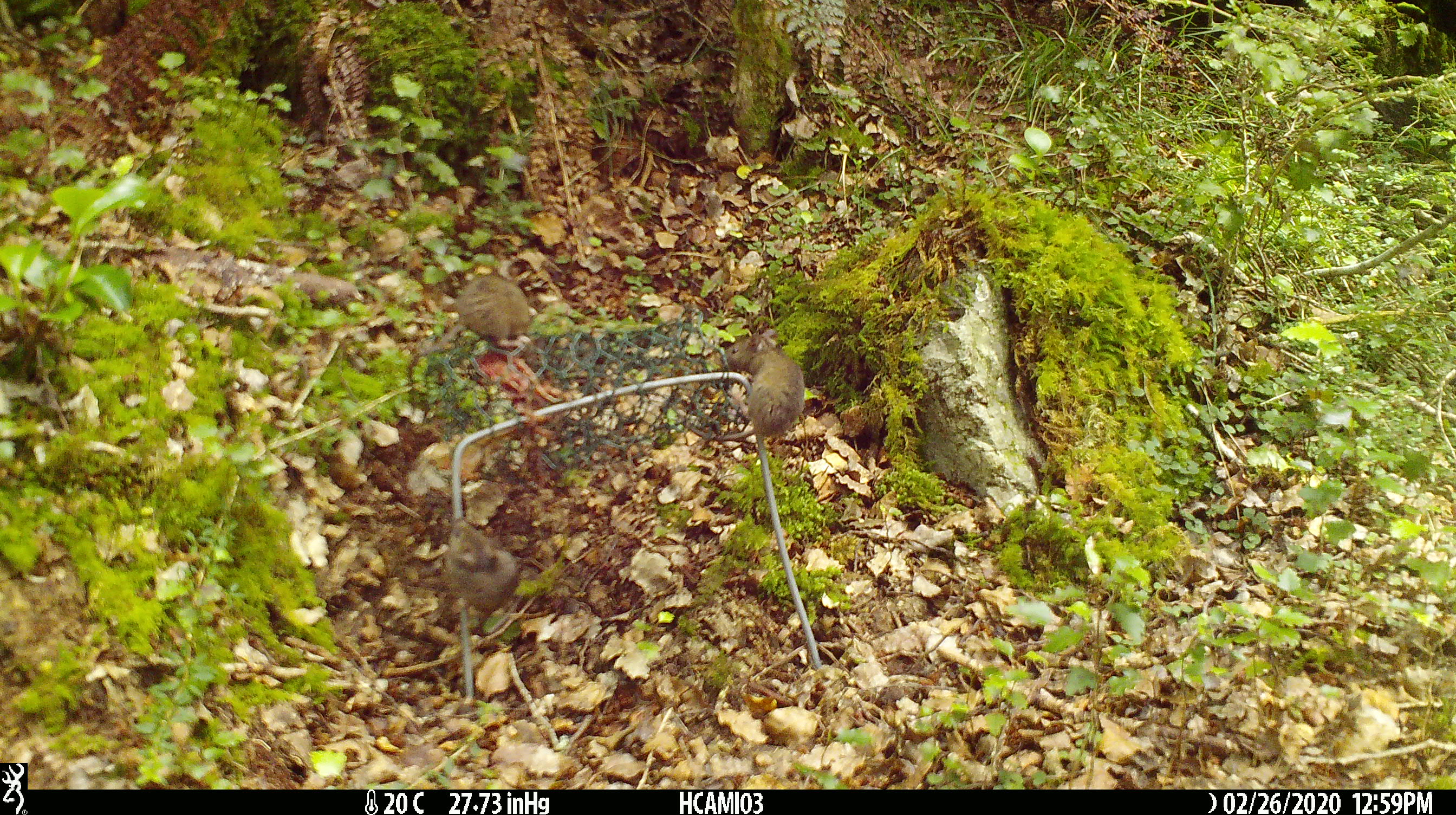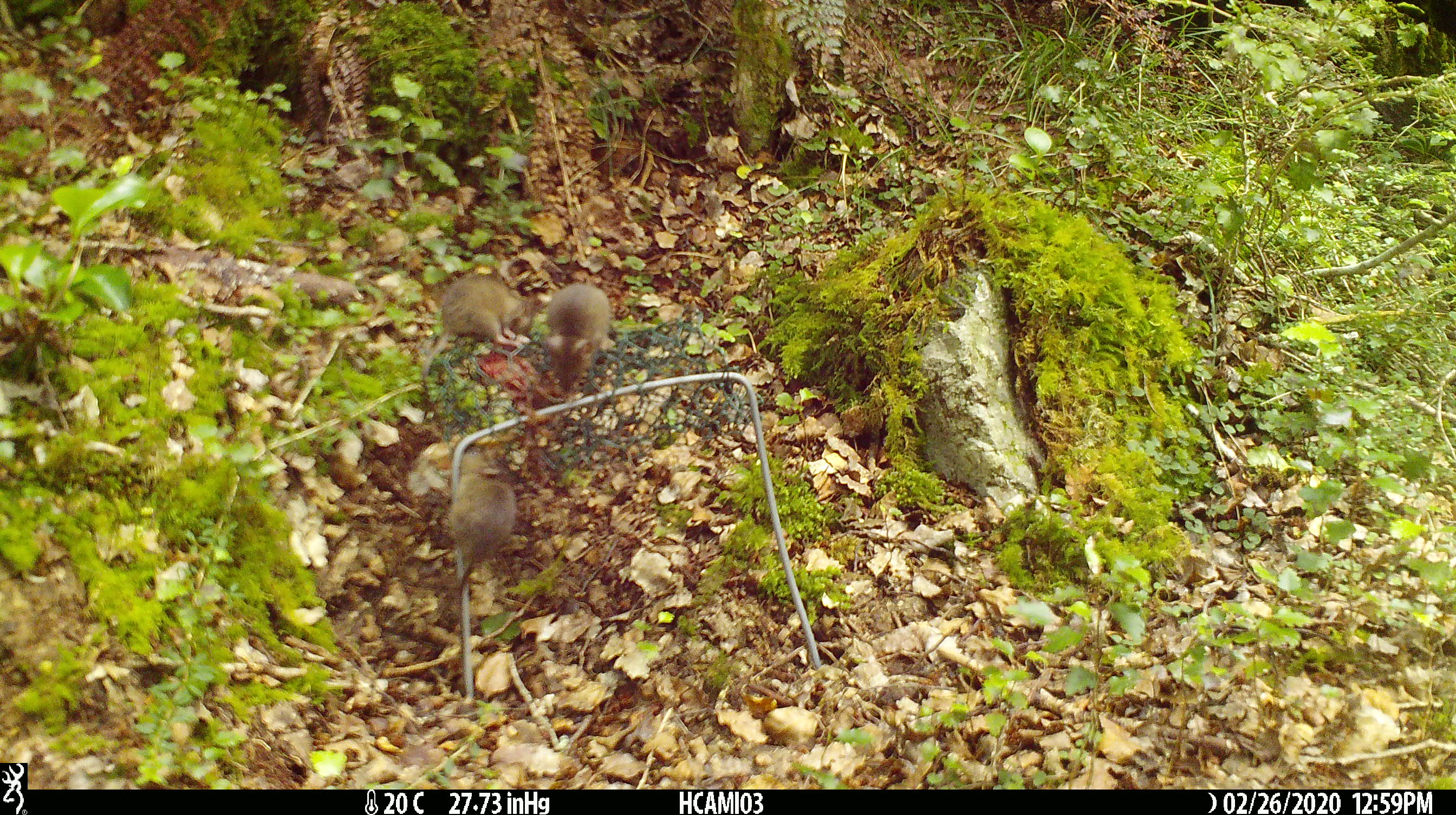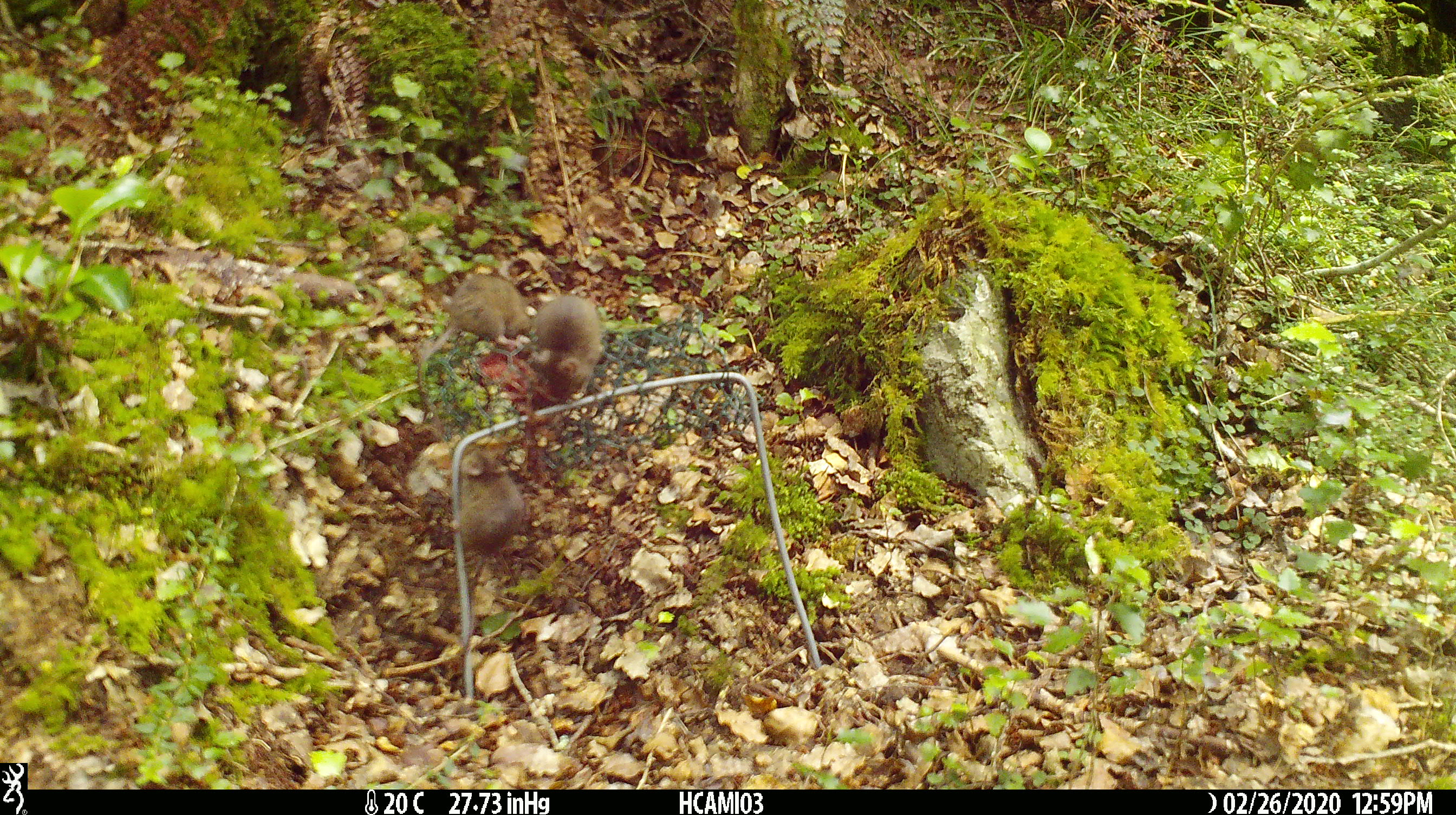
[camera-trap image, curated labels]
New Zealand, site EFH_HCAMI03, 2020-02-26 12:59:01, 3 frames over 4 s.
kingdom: Animalia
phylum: Chordata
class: Mammalia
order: Rodentia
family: Muridae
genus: Mus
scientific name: Mus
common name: mouse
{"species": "mouse (Mus)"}